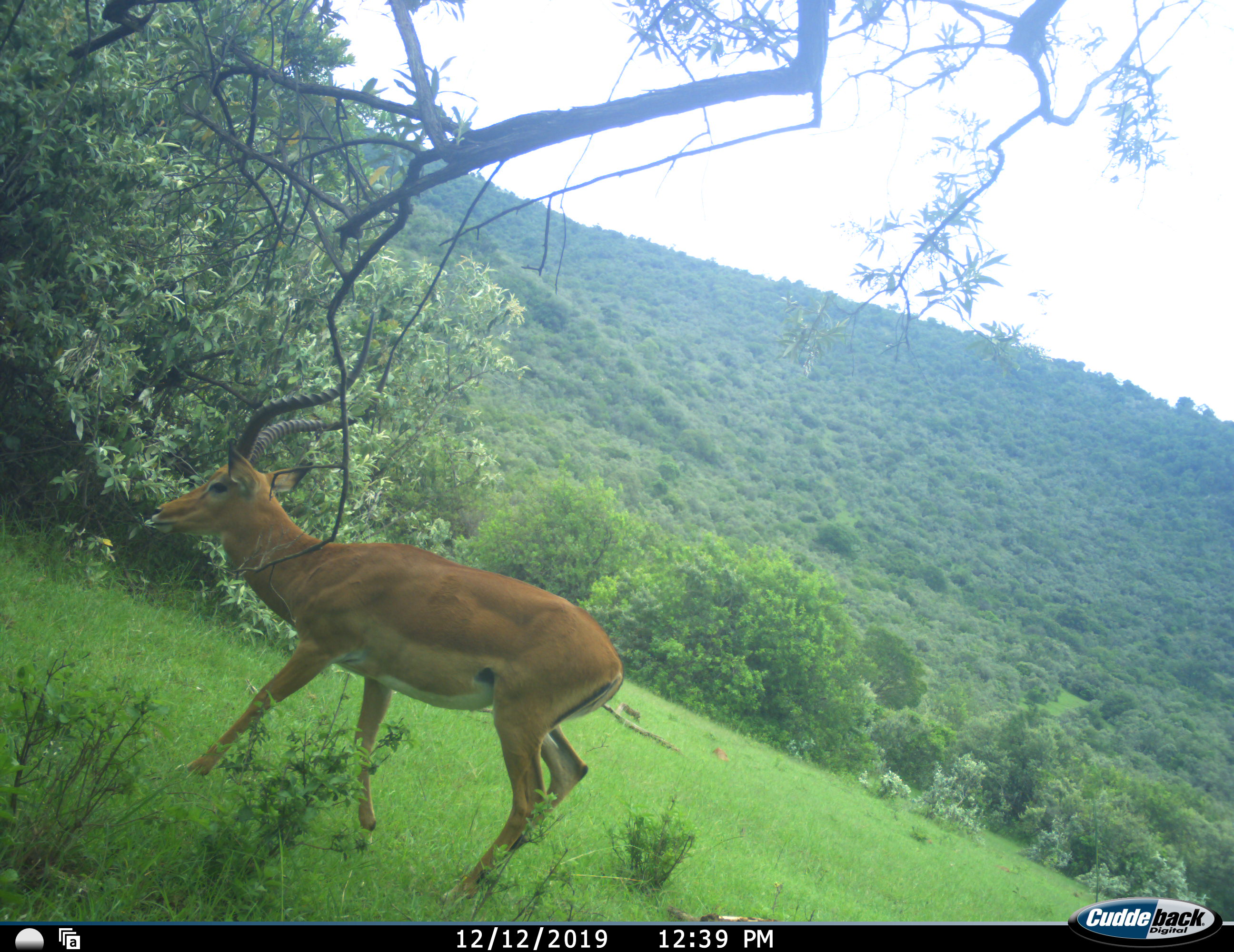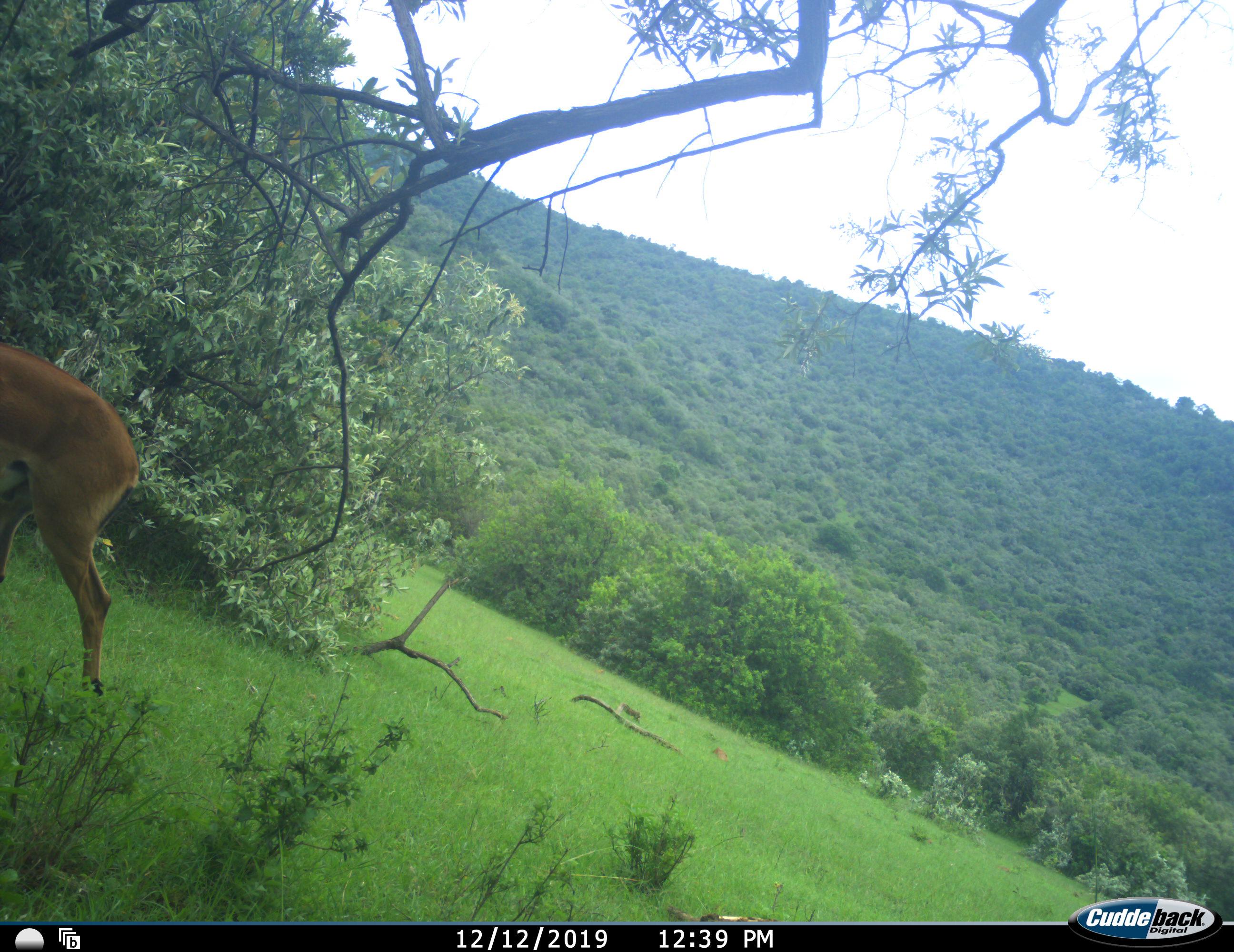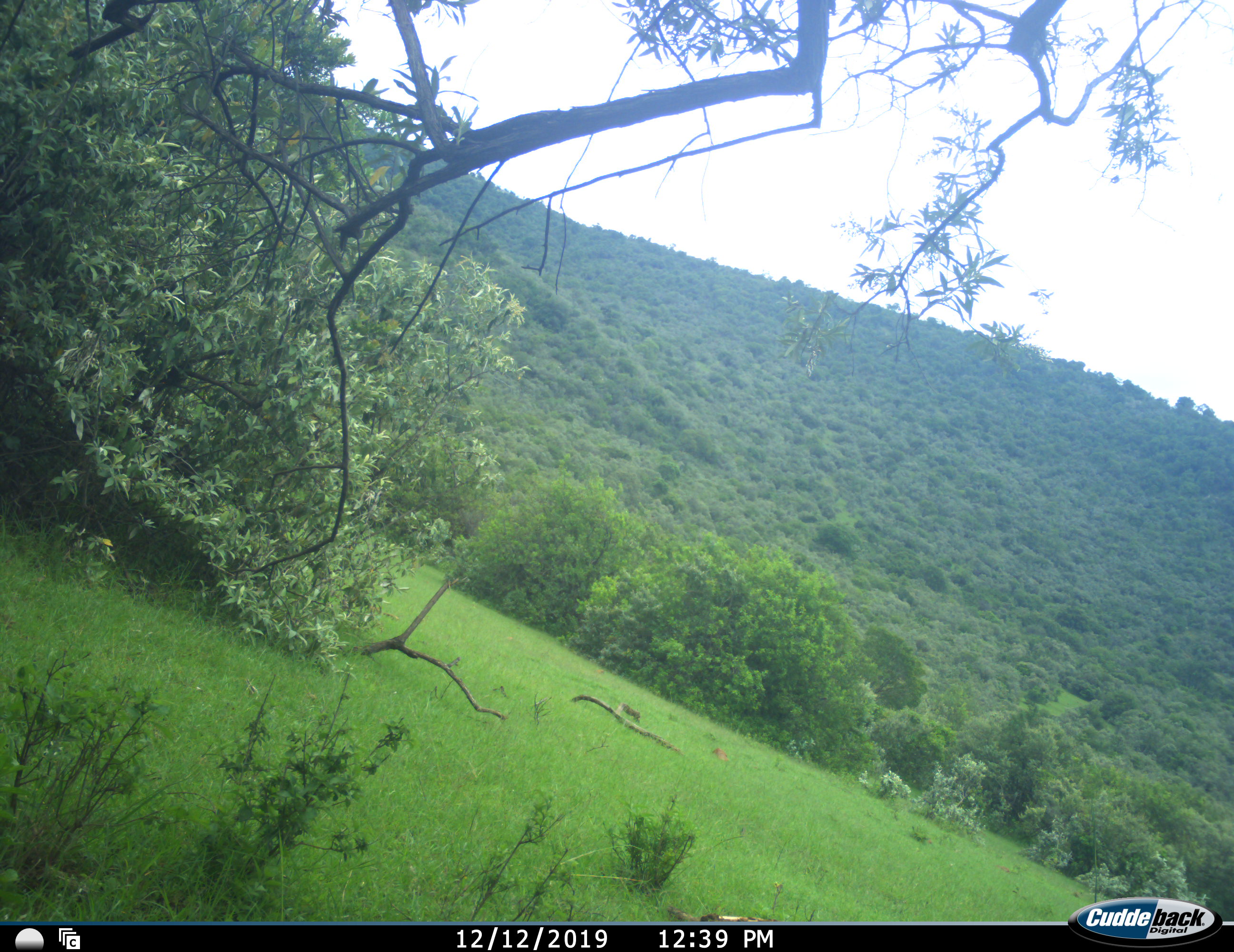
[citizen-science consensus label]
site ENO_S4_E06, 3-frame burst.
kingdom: Animalia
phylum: Chordata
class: Mammalia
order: Artiodactyla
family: Bovidae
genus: Aepyceros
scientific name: Aepyceros melampus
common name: impala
Impala (Aepyceros melampus), count 1. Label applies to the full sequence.